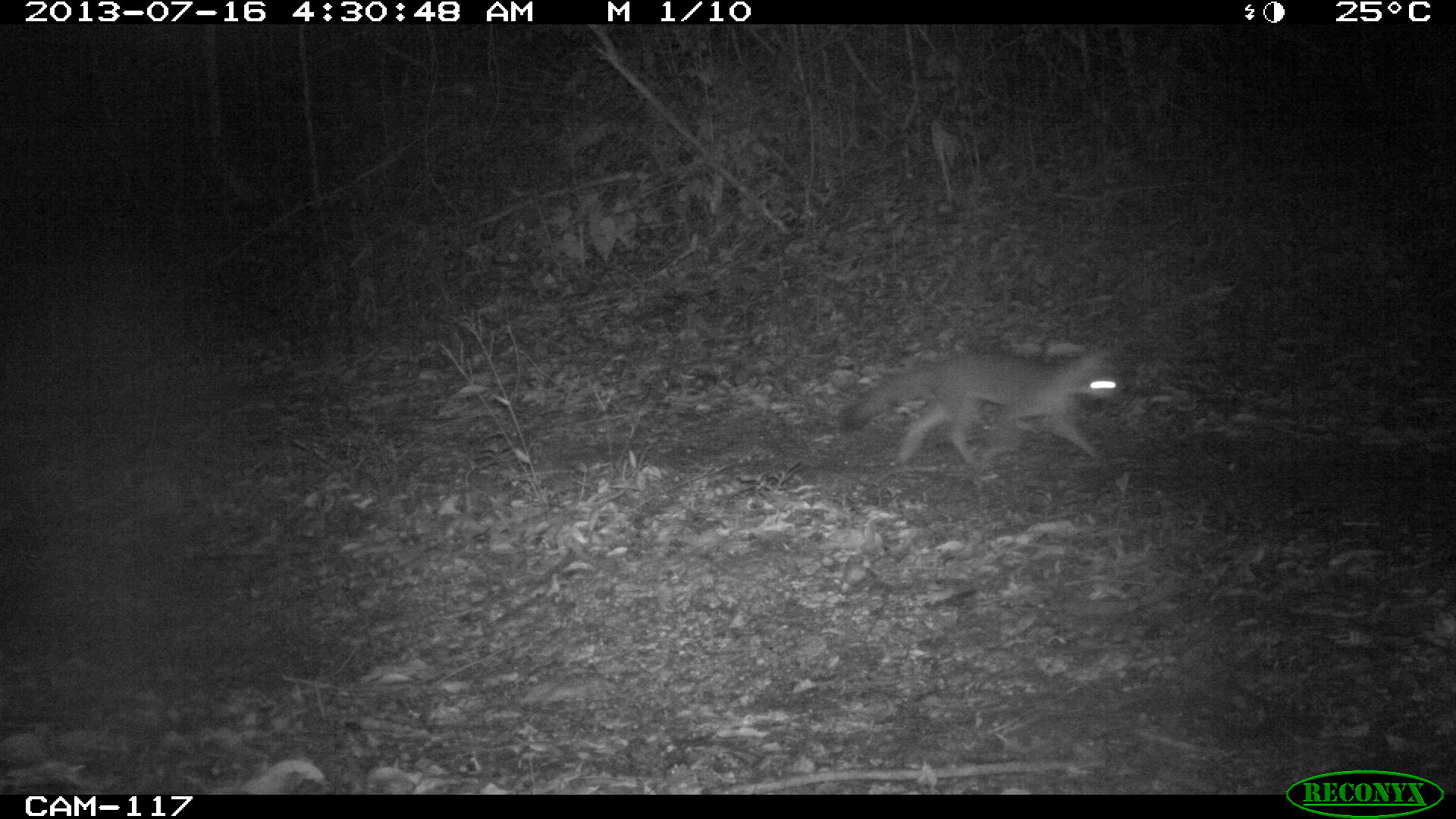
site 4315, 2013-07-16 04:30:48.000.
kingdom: Animalia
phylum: Chordata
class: Mammalia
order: Carnivora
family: Canidae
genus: Urocyon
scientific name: Urocyon cinereoargenteus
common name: gray fox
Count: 1.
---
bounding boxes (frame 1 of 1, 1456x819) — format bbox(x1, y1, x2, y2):
urocyon cinereoargenteus: bbox(837, 353, 1126, 473)